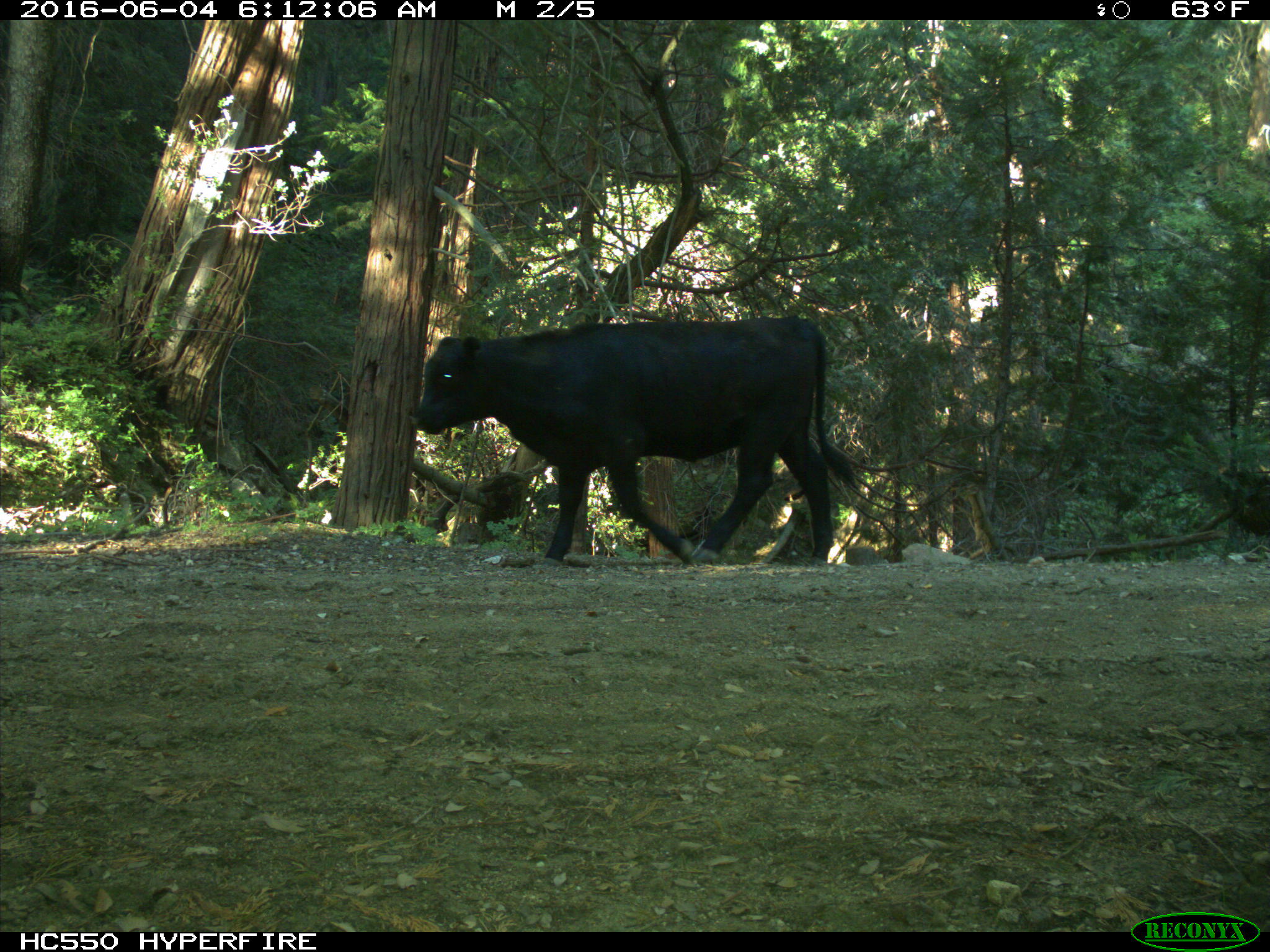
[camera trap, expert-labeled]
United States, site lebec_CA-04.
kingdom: Animalia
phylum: Chordata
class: Mammalia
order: Artiodactyla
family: Bovidae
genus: Bos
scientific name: Bos taurus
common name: domestic cow